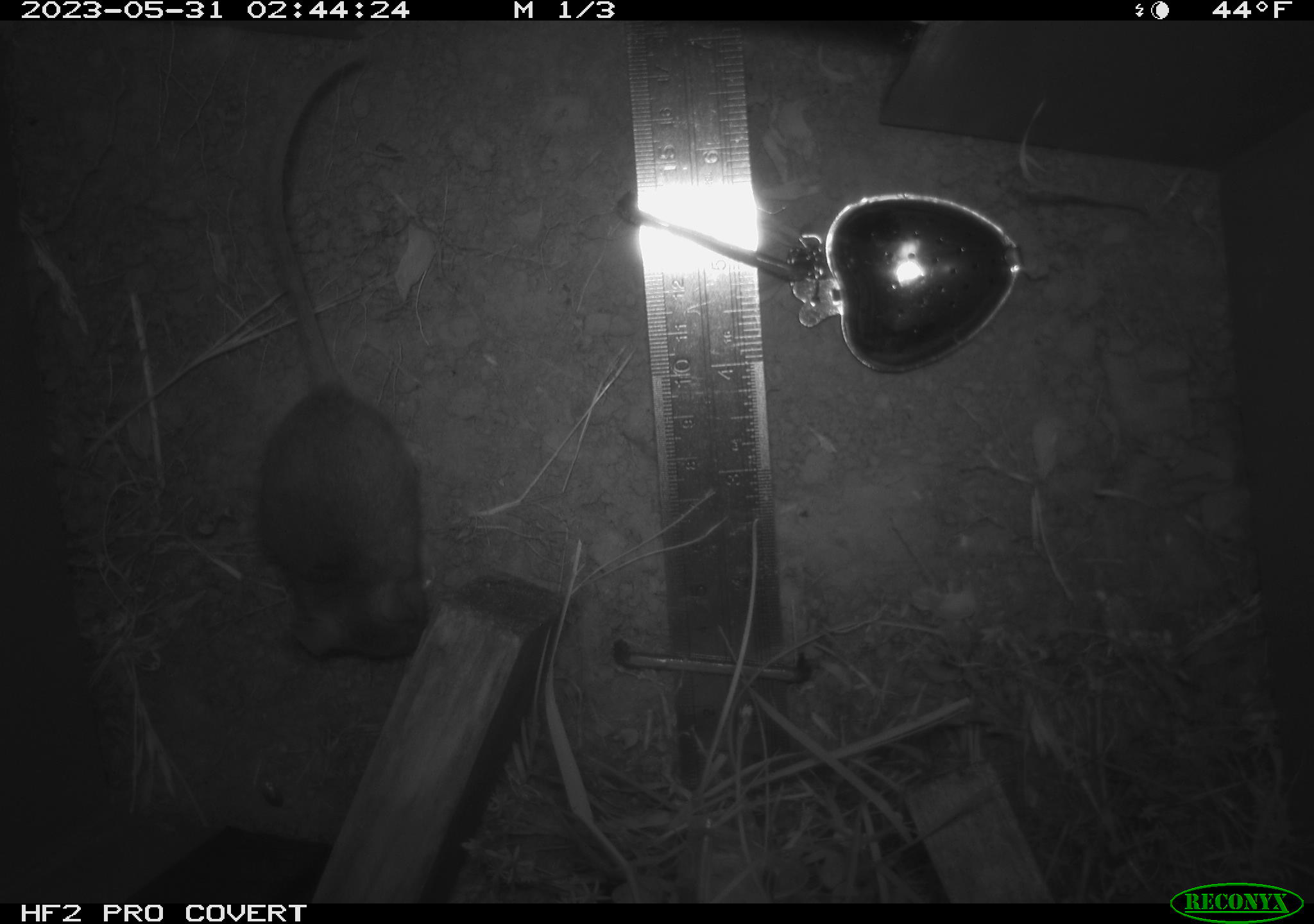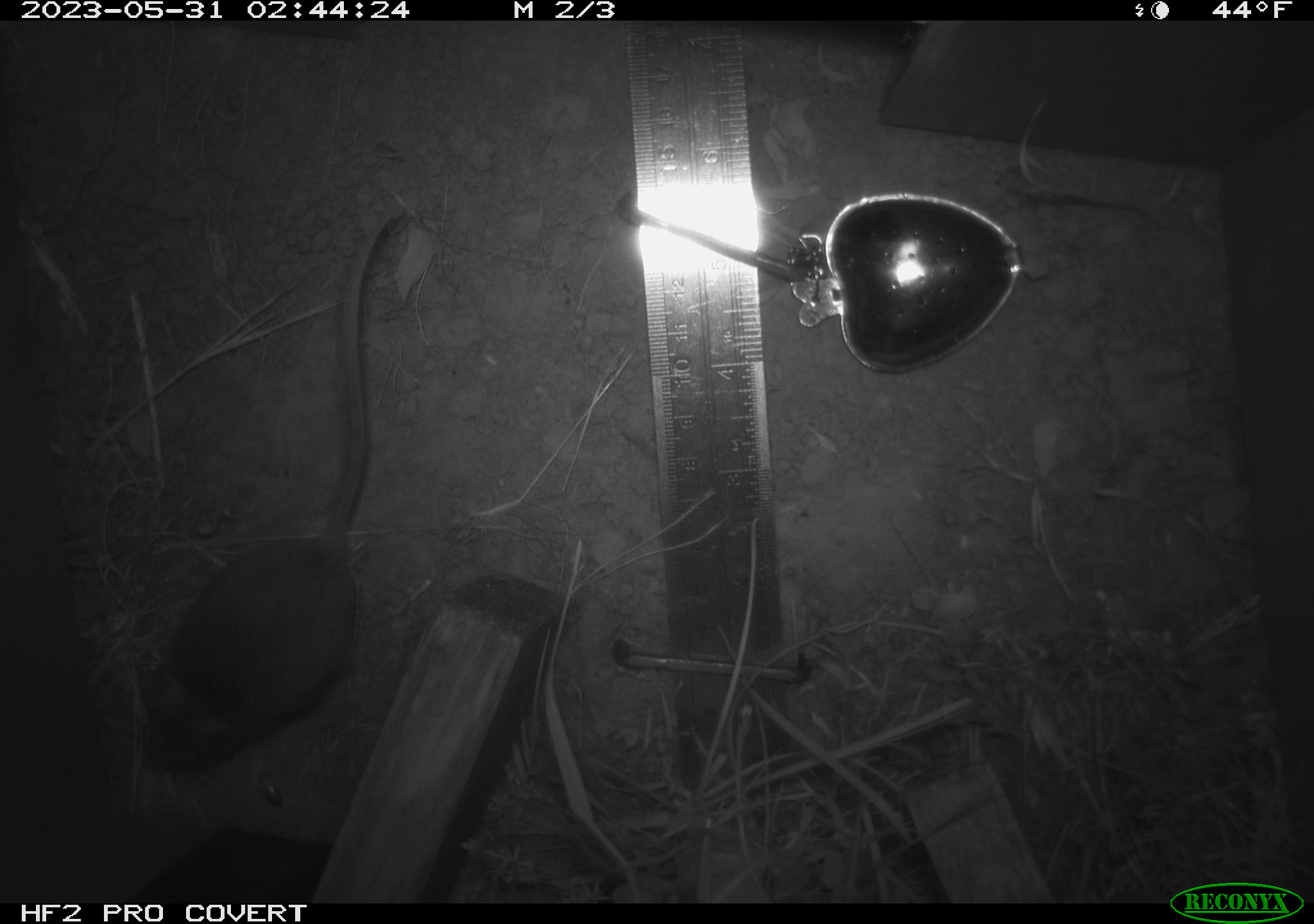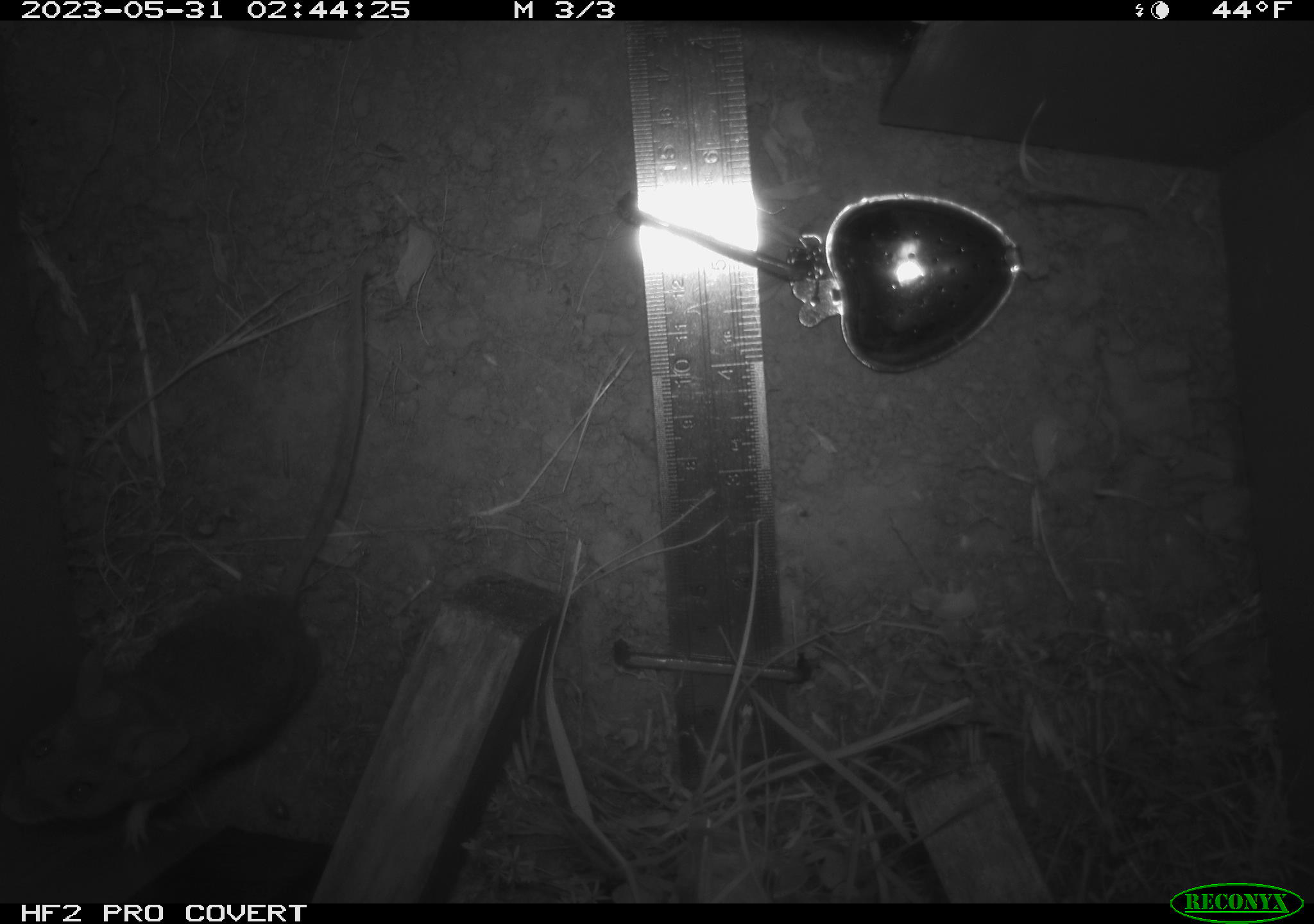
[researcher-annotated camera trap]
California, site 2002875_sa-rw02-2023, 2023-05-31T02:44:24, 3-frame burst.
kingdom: Animalia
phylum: Chordata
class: Mammalia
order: Rodentia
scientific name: Rodentia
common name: mouse species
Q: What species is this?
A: Mouse species (Rodentia).